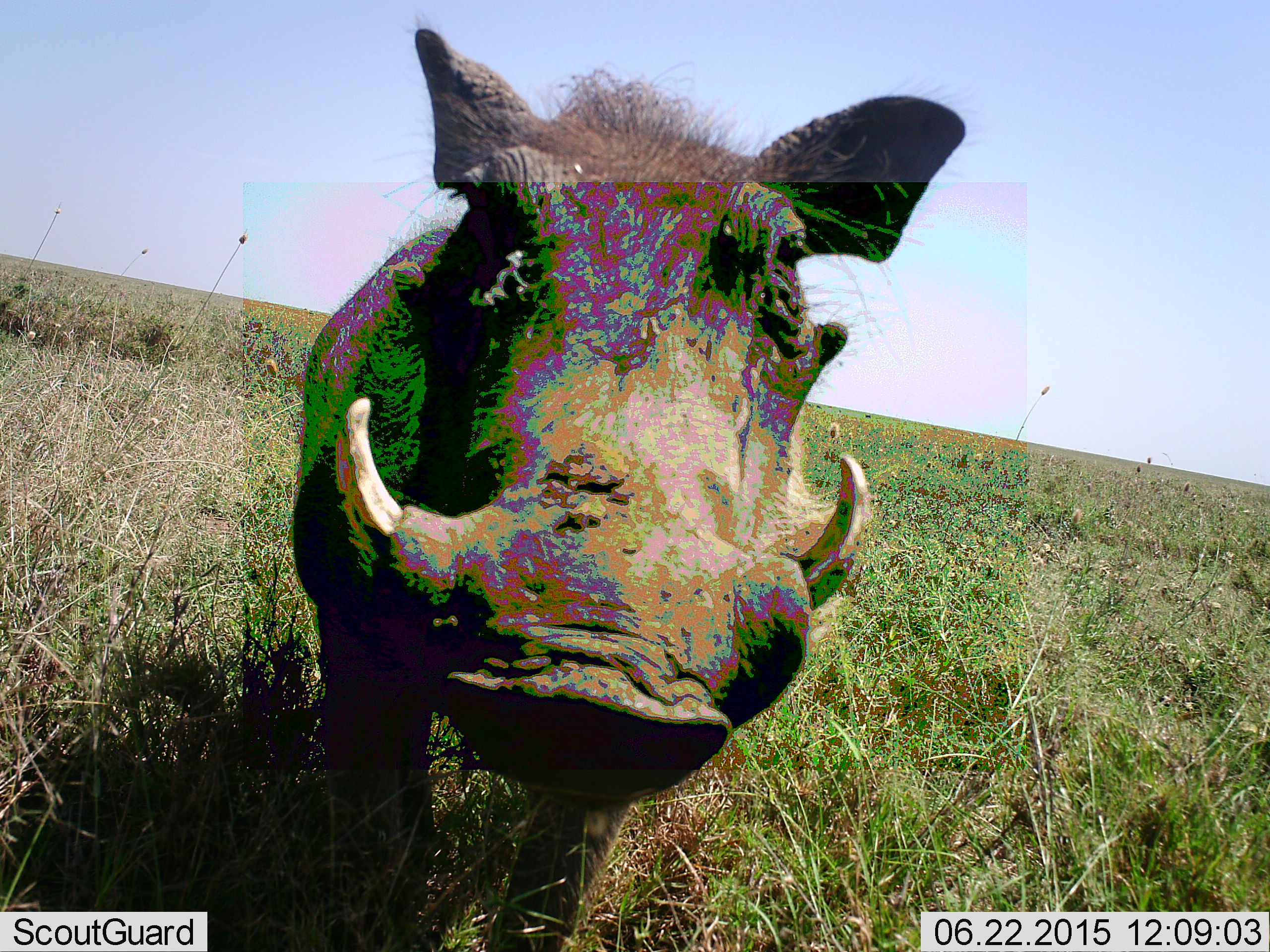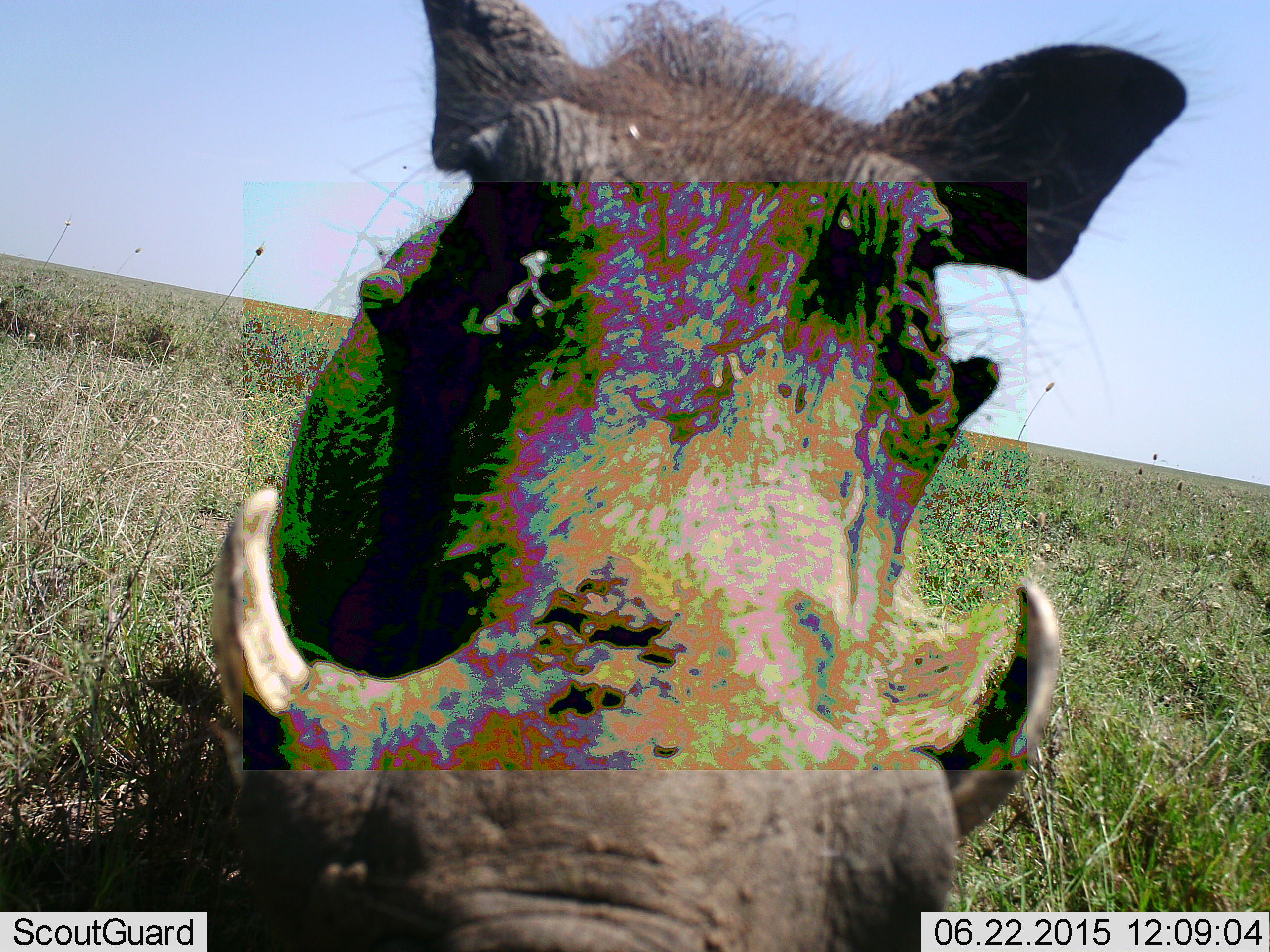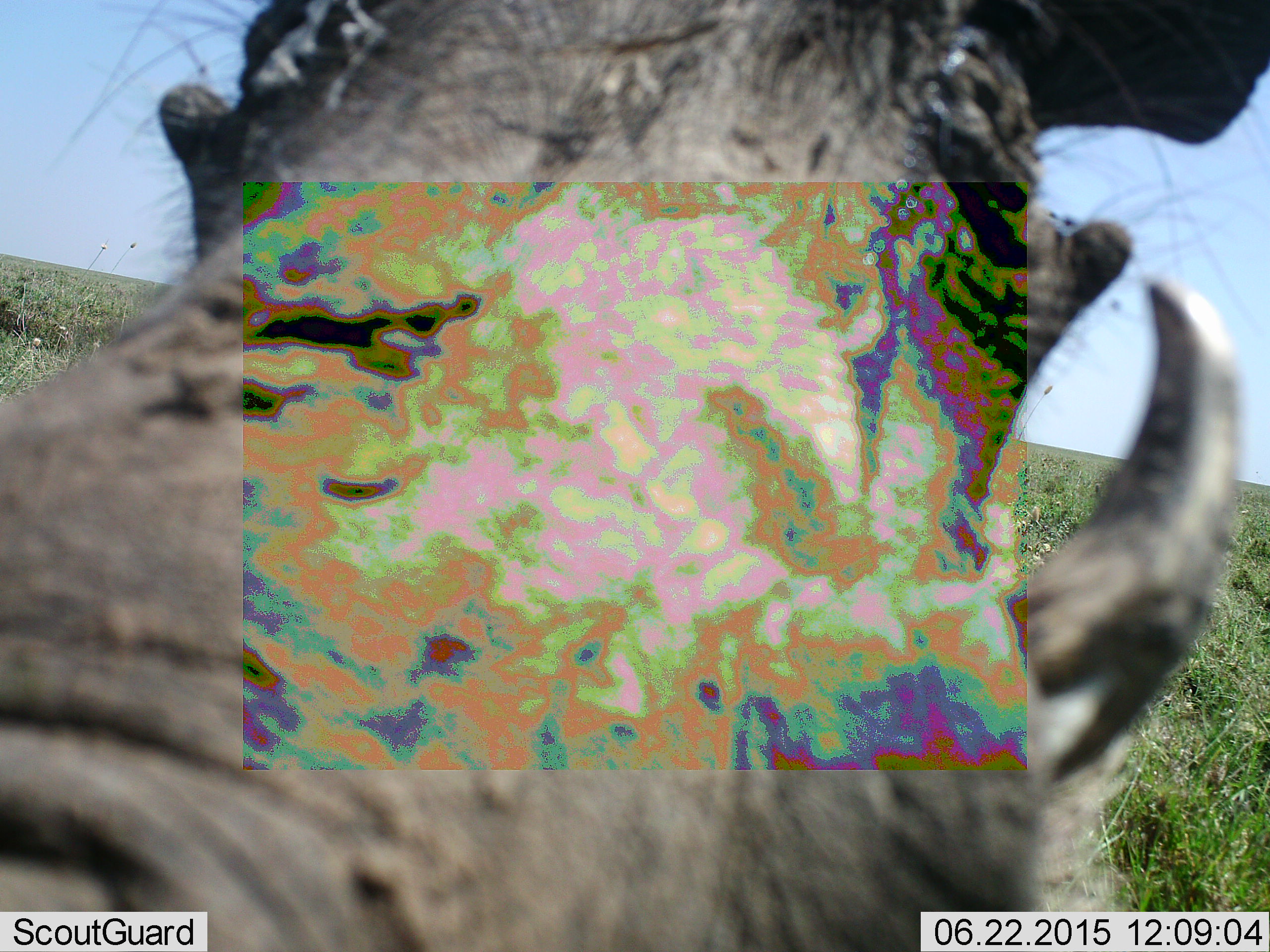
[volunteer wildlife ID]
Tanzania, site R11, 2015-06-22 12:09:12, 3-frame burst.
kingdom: Animalia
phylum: Chordata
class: Mammalia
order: Artiodactyla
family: Suidae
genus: Phacochoerus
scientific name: Phacochoerus africanus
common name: warthog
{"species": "warthog (Phacochoerus africanus)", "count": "1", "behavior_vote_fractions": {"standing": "20%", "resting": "0%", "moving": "70%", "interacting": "20%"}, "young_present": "0%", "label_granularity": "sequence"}